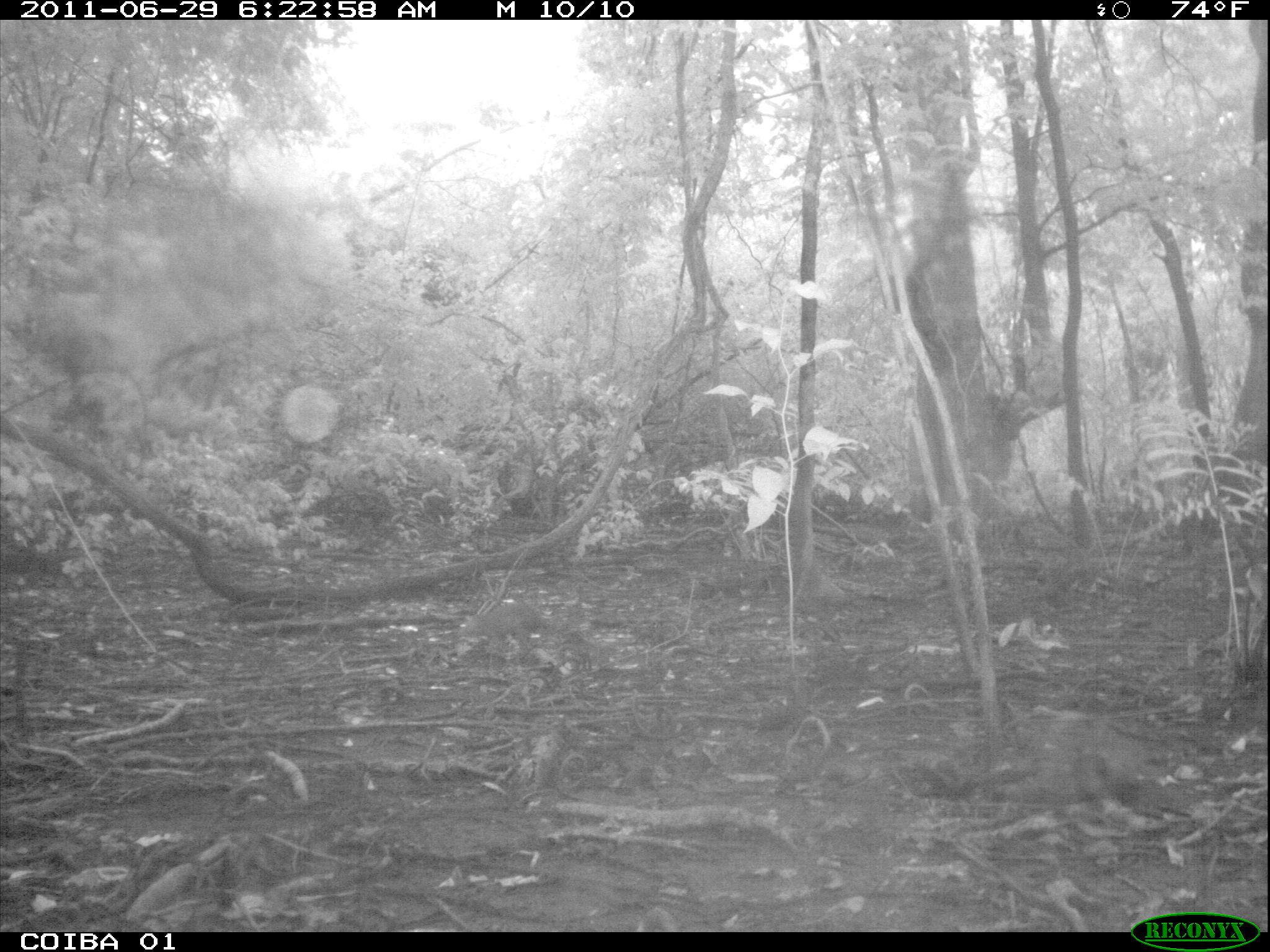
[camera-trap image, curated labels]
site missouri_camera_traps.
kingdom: Animalia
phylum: Chordata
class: Mammalia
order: Rodentia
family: Dasyproctidae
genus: Dasyprocta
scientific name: Dasyprocta coibae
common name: coiban agouti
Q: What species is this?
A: Coiban agouti (Dasyprocta coibae).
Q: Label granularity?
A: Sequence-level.